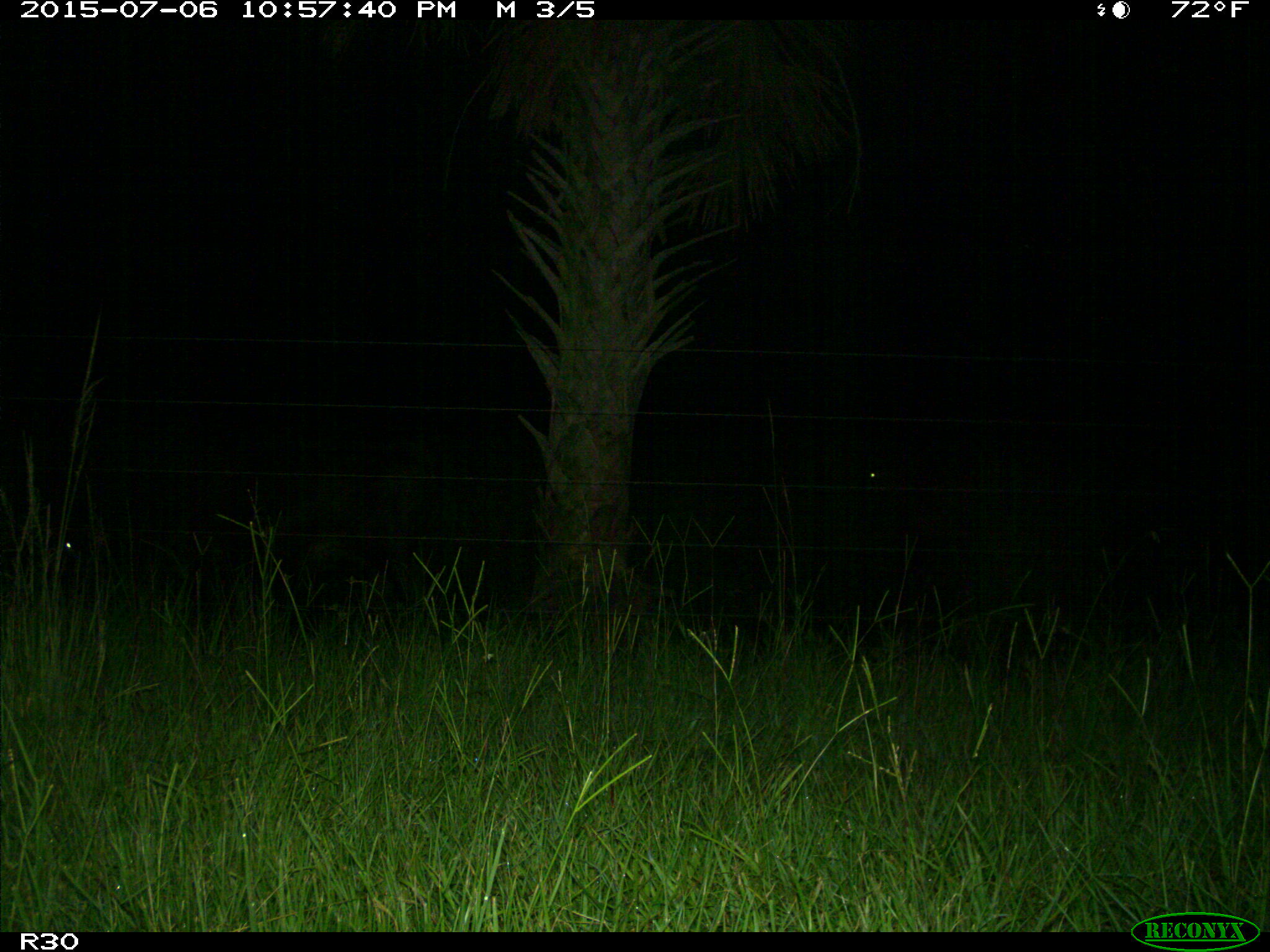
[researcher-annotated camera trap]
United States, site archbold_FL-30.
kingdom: Animalia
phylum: Chordata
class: Mammalia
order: Artiodactyla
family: Bovidae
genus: Bos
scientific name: Bos taurus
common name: domestic cow